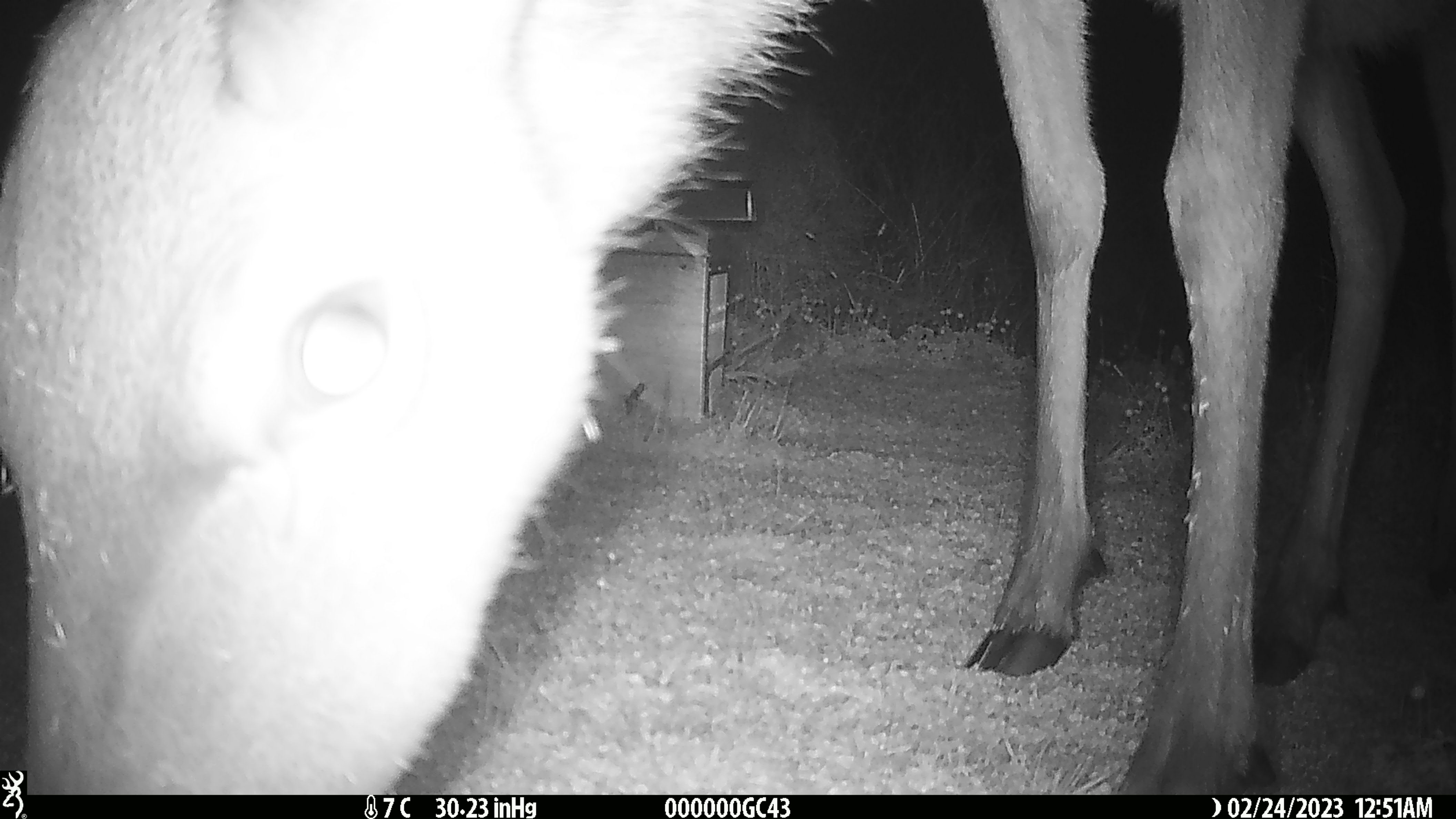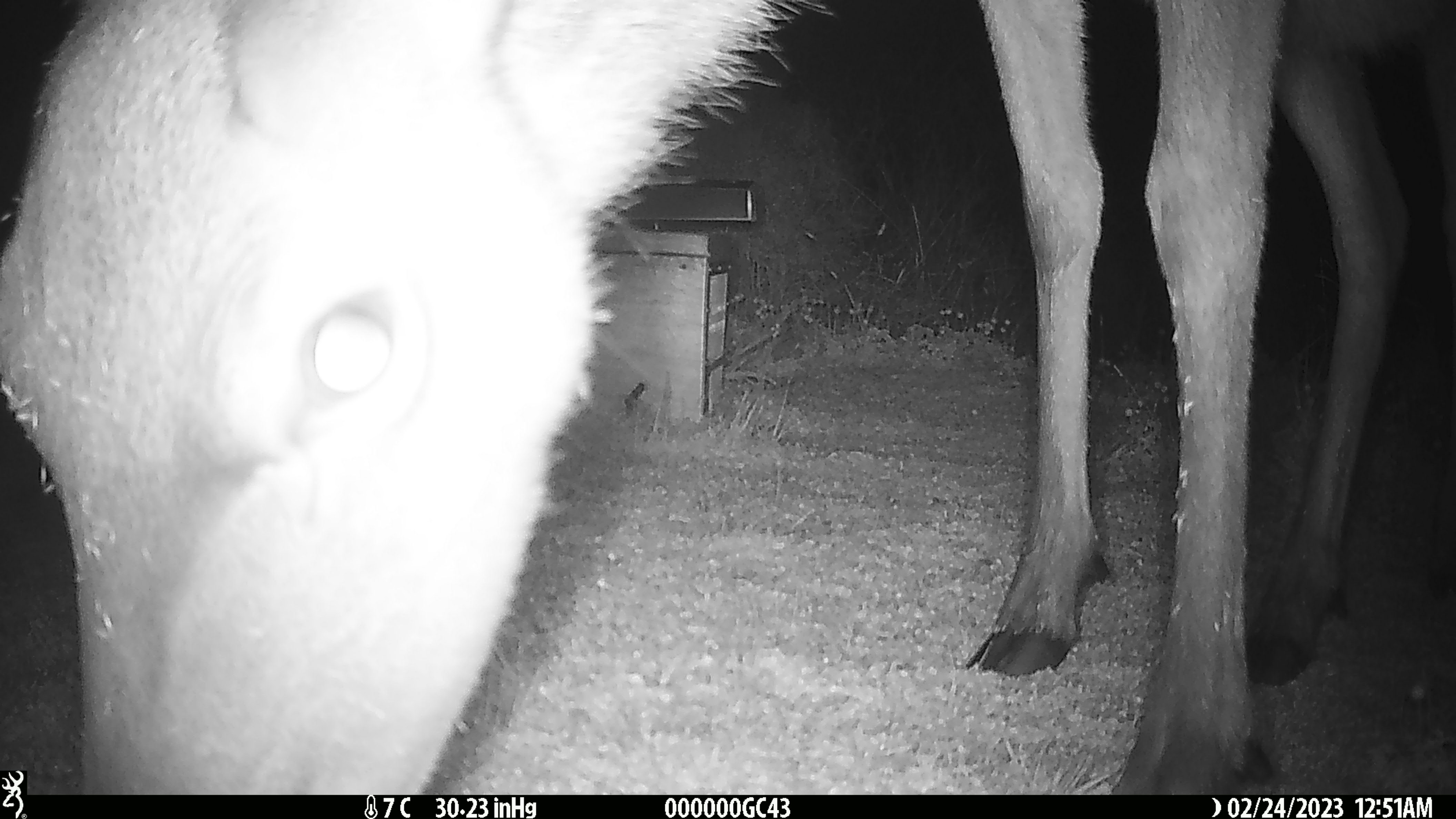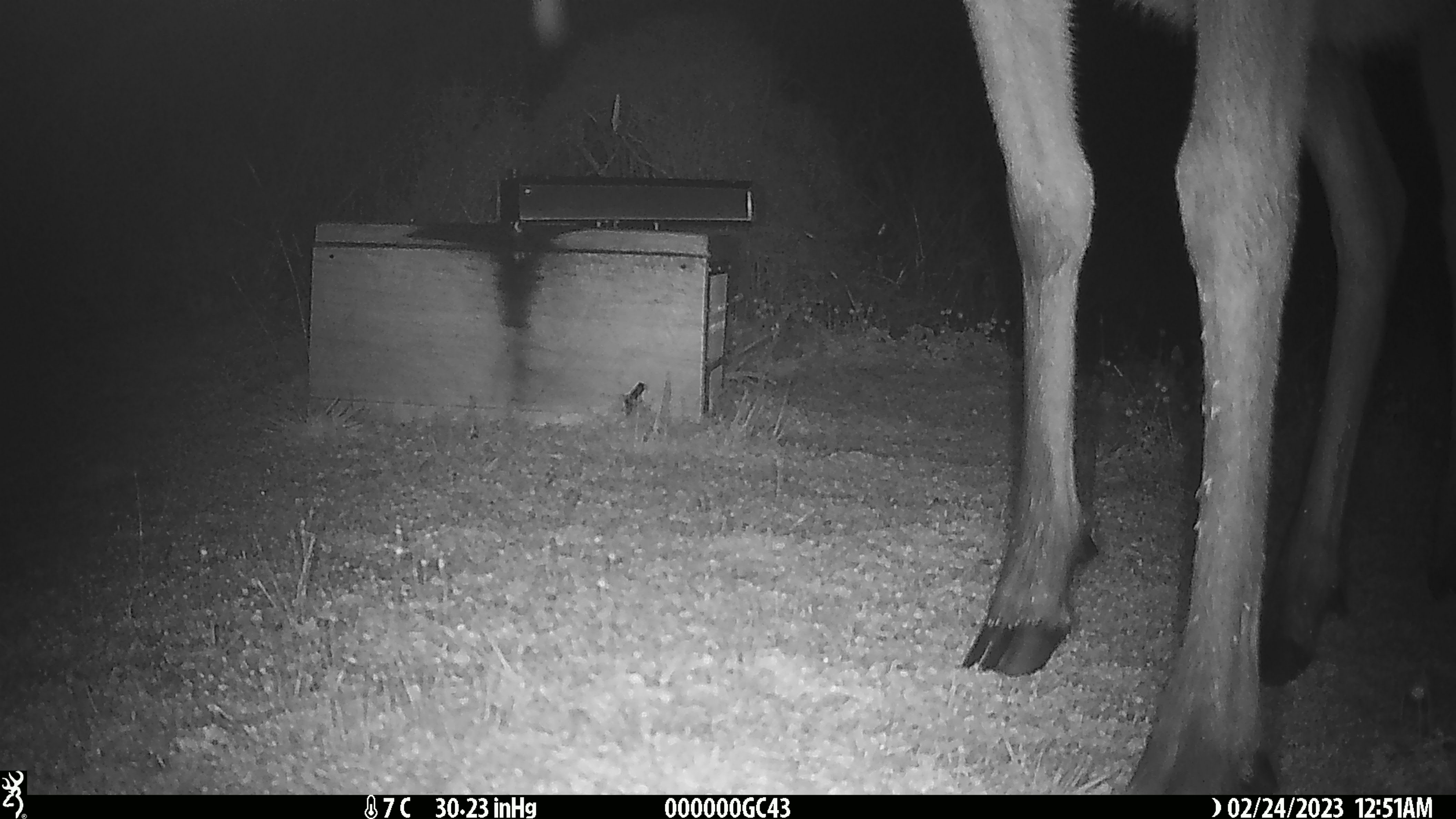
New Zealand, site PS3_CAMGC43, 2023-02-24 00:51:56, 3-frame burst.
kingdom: Animalia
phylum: Chordata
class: Mammalia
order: Artiodactyla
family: Cervidae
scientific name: Cervidae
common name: deer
Deer (Cervidae).